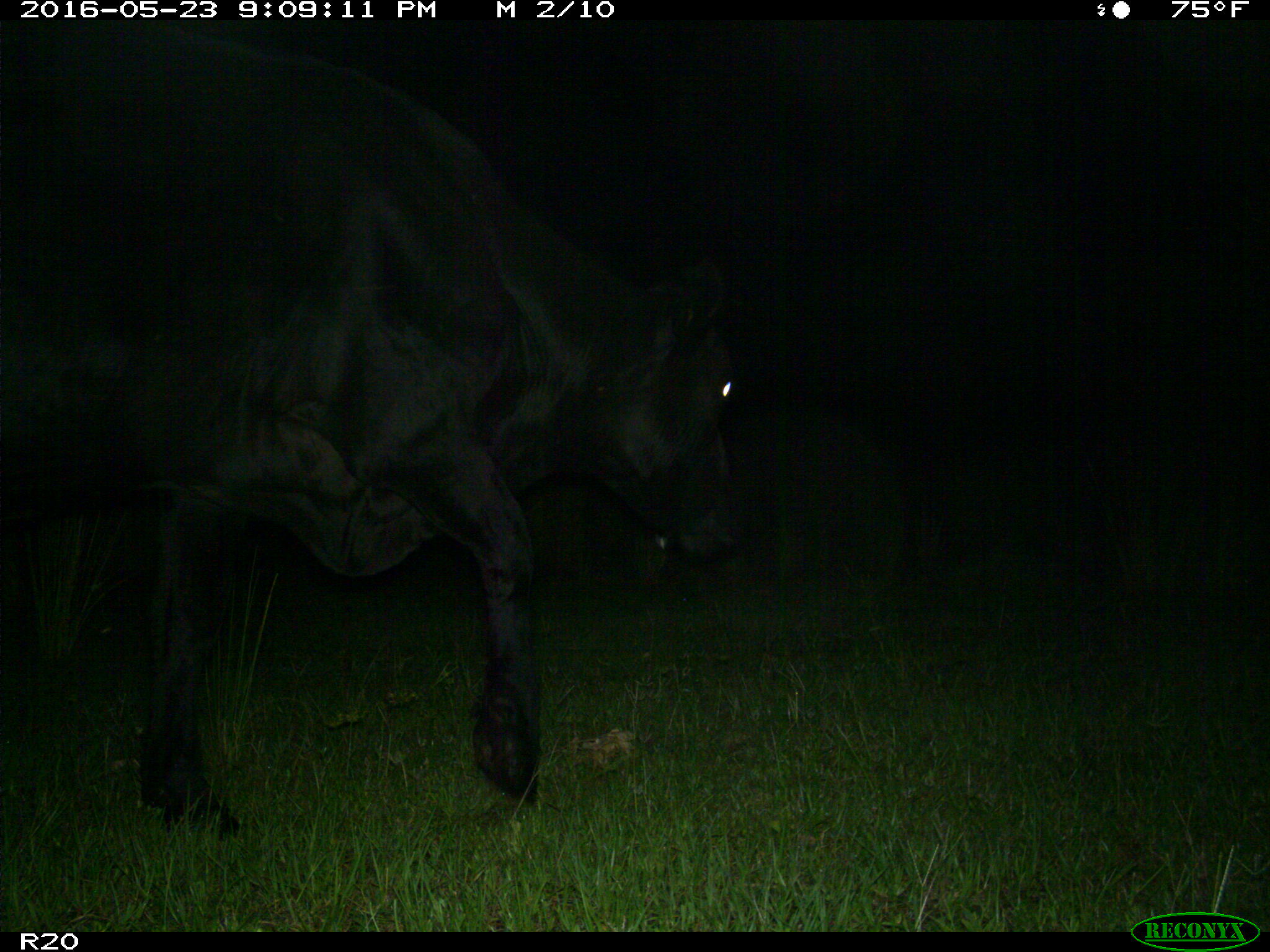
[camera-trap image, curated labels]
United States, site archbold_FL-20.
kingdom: Animalia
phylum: Chordata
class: Mammalia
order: Artiodactyla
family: Bovidae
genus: Bos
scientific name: Bos taurus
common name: domestic cow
Bos taurus (domestic cow).